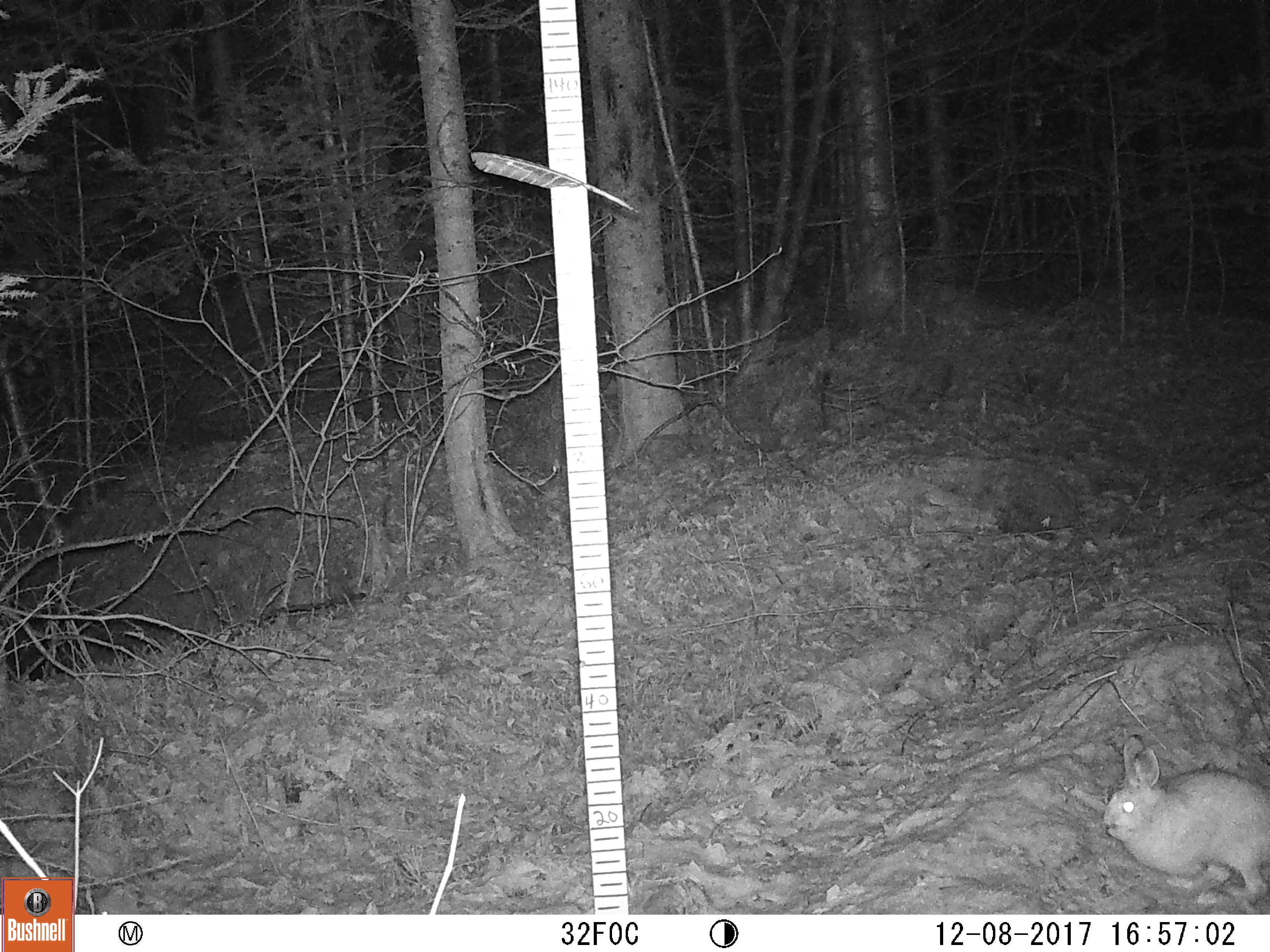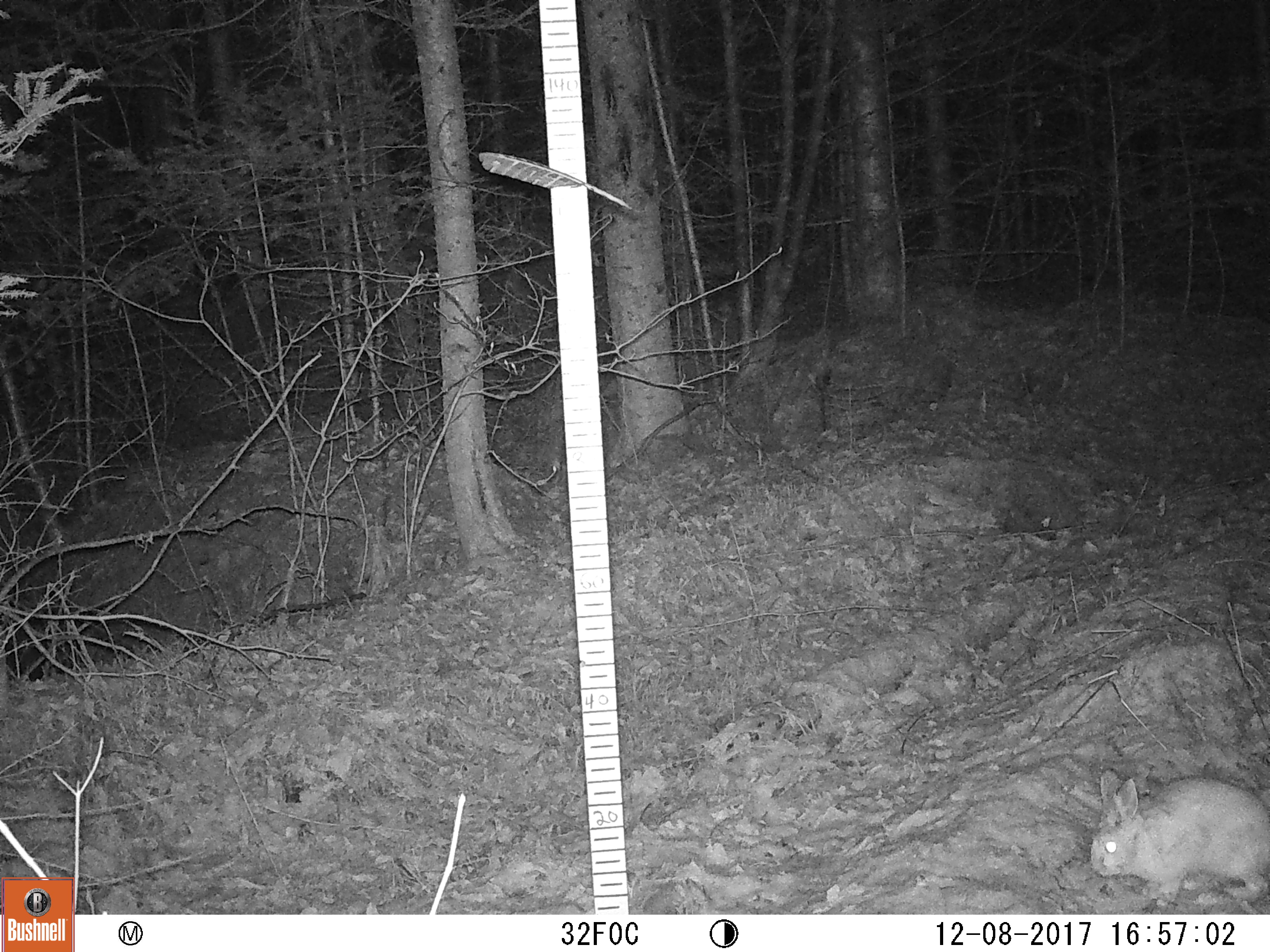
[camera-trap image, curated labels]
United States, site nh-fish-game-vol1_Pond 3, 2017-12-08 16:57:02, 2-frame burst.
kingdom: Animalia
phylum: Chordata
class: Mammalia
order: Lagomorpha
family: Leporidae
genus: Lepus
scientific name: Lepus americanus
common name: snowshoe hare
Snowshoe hare (Lepus americanus).